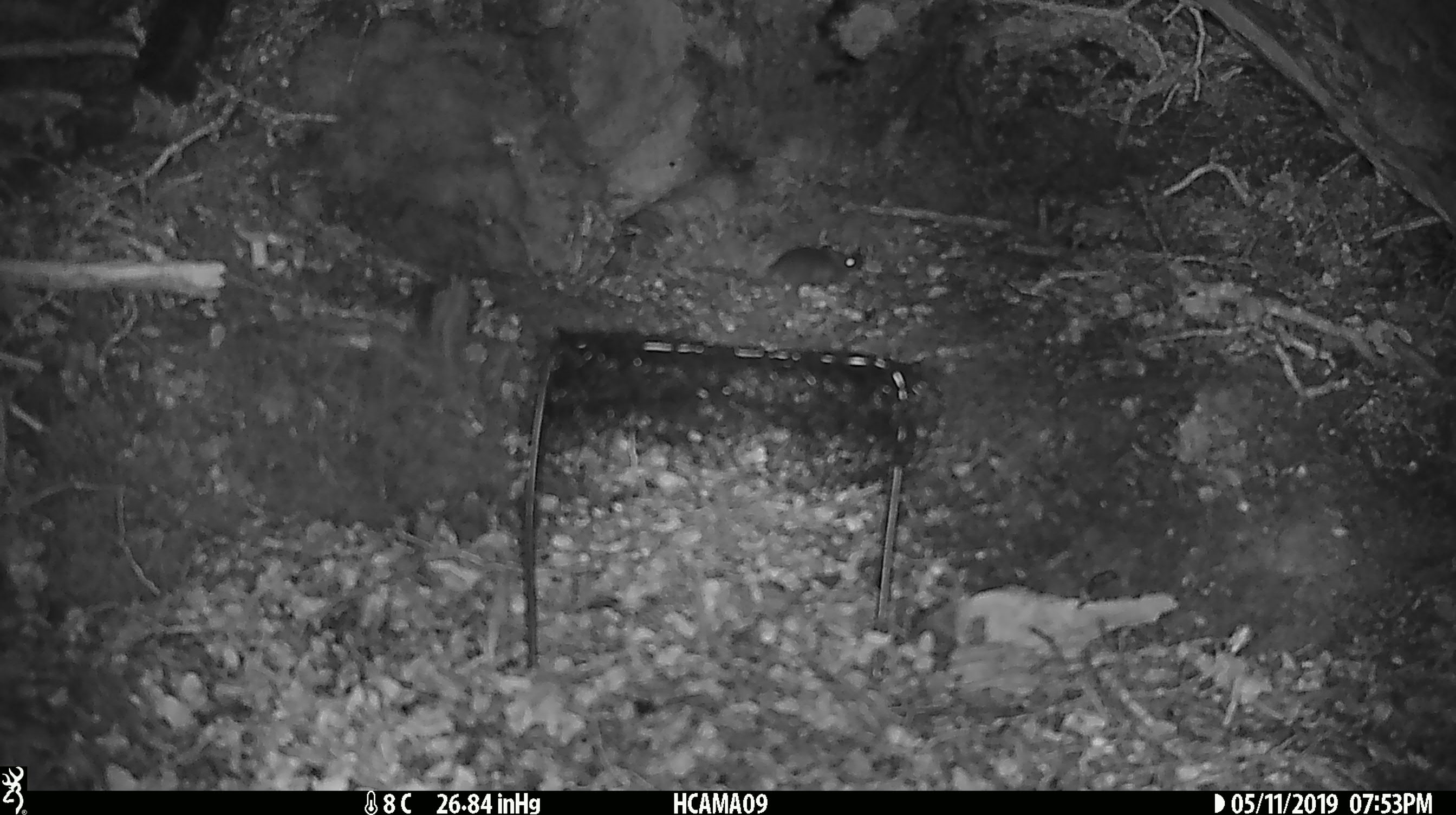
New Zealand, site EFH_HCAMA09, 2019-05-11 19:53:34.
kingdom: Animalia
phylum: Chordata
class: Mammalia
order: Rodentia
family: Muridae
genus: Rattus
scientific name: Rattus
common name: rat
Rat (Rattus).